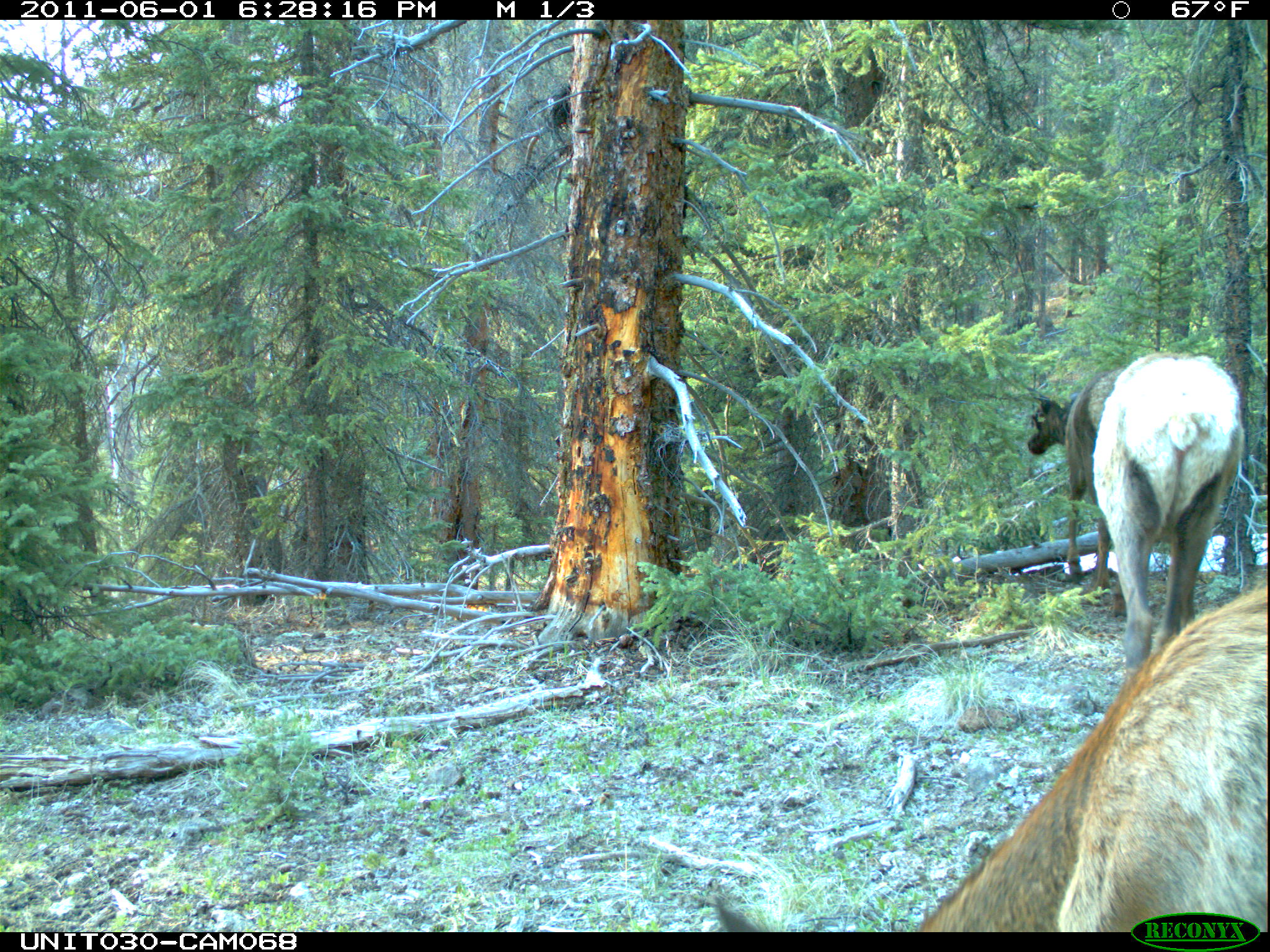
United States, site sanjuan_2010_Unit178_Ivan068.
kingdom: Animalia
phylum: Chordata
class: Mammalia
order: Artiodactyla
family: Cervidae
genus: Cervus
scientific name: Cervus elaphus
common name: red deer